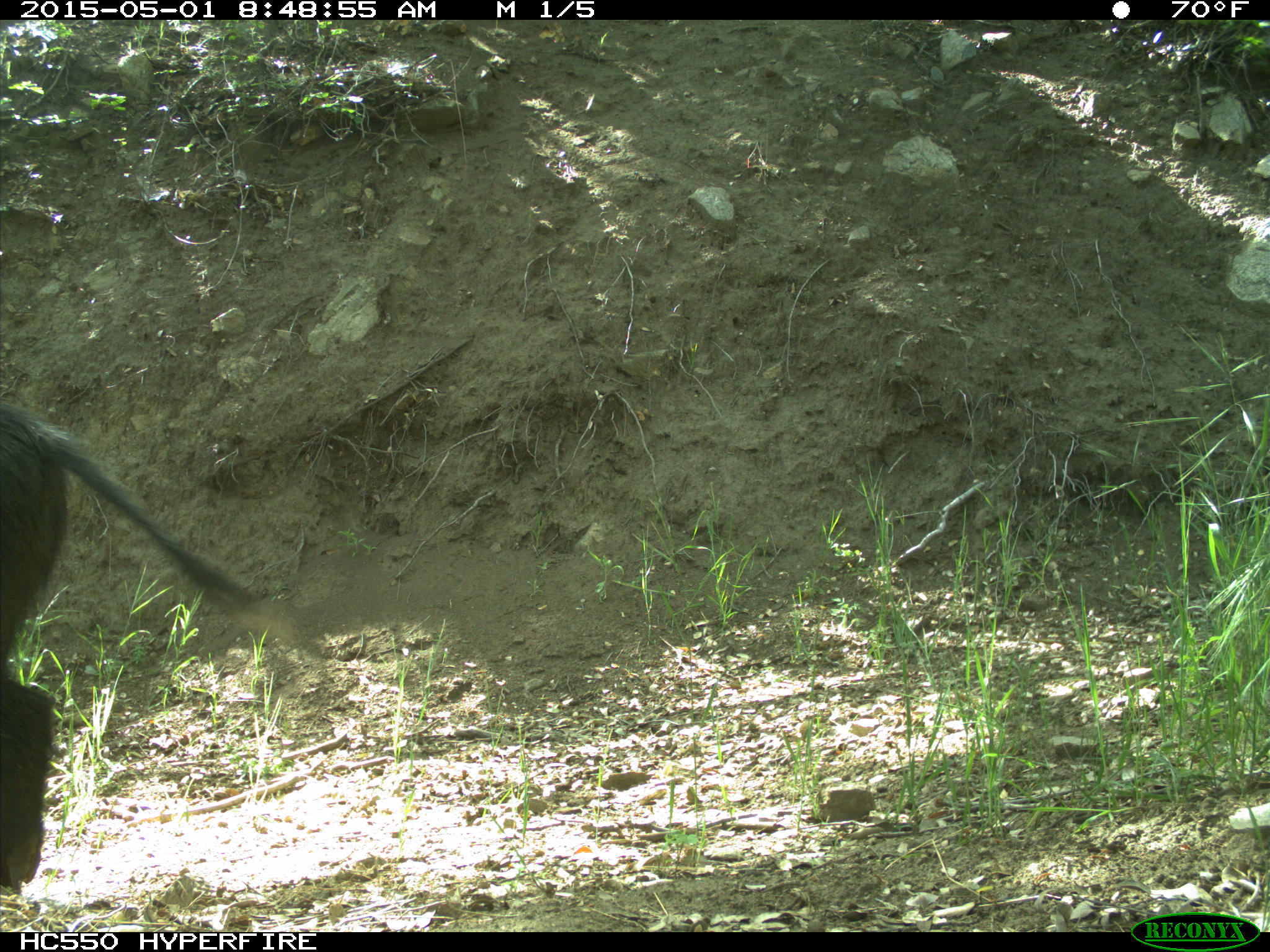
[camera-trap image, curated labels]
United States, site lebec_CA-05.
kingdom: Animalia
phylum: Chordata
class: Mammalia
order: Artiodactyla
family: Suidae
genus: Sus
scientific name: Sus scrofa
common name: wild boar